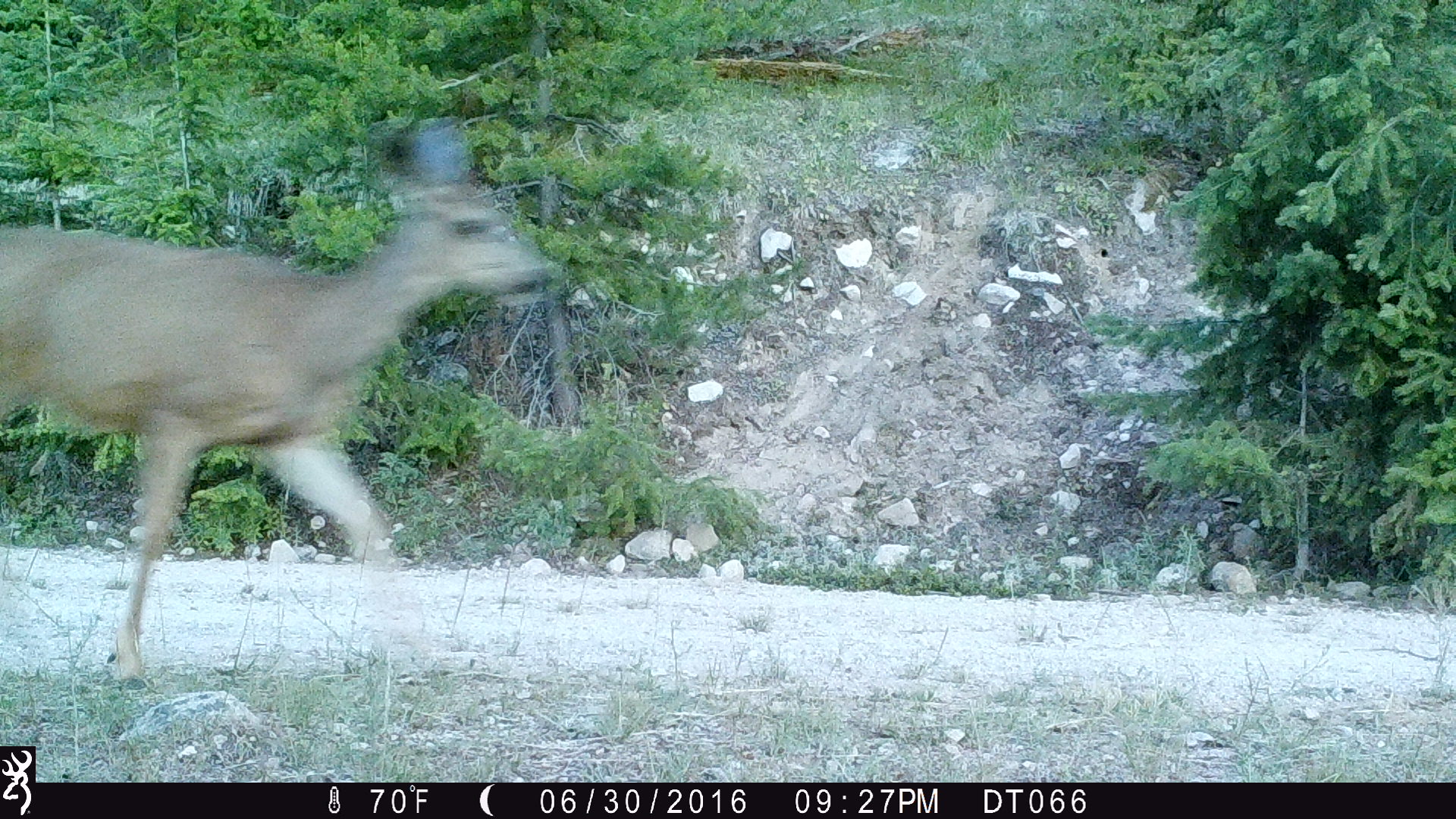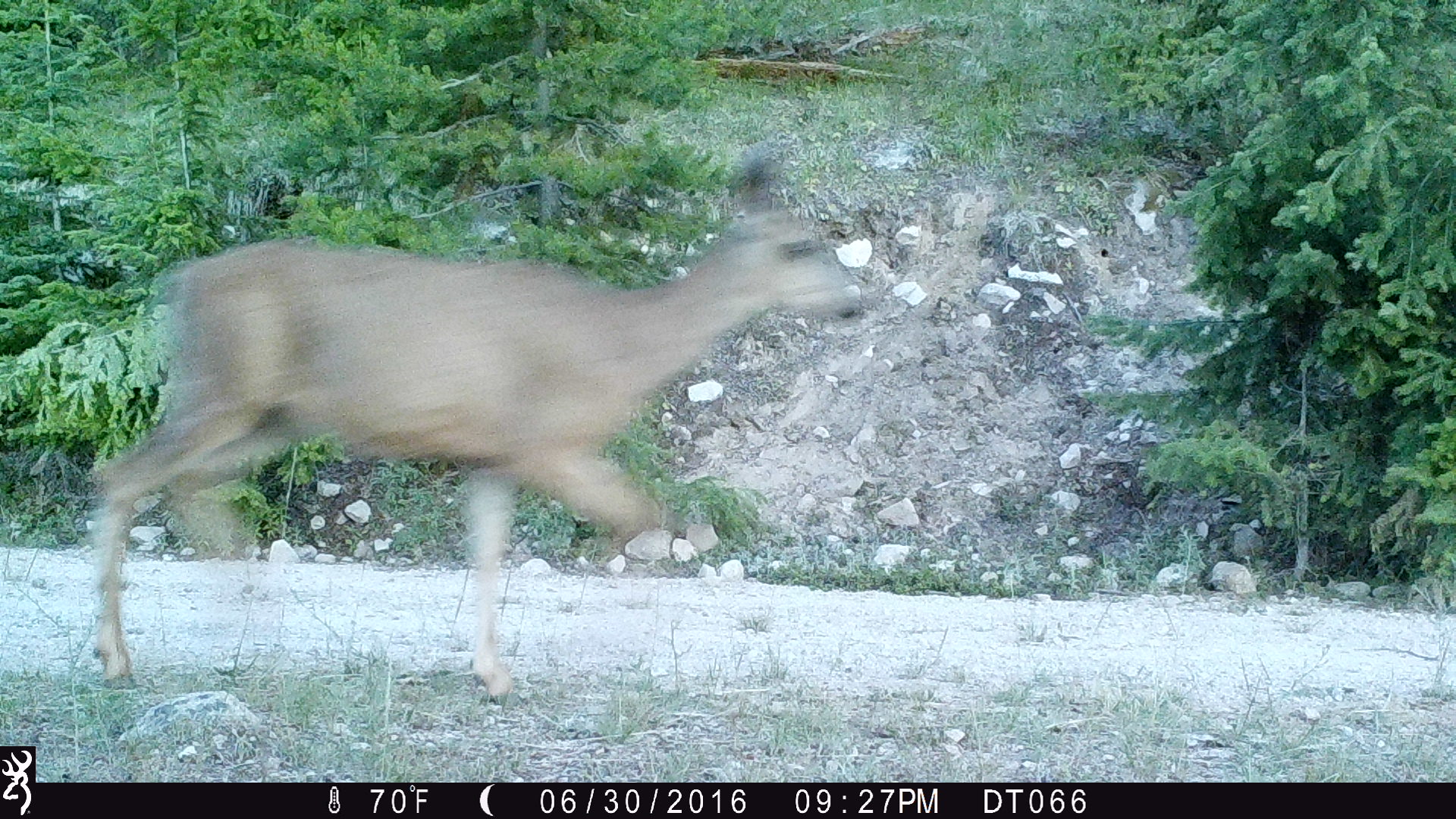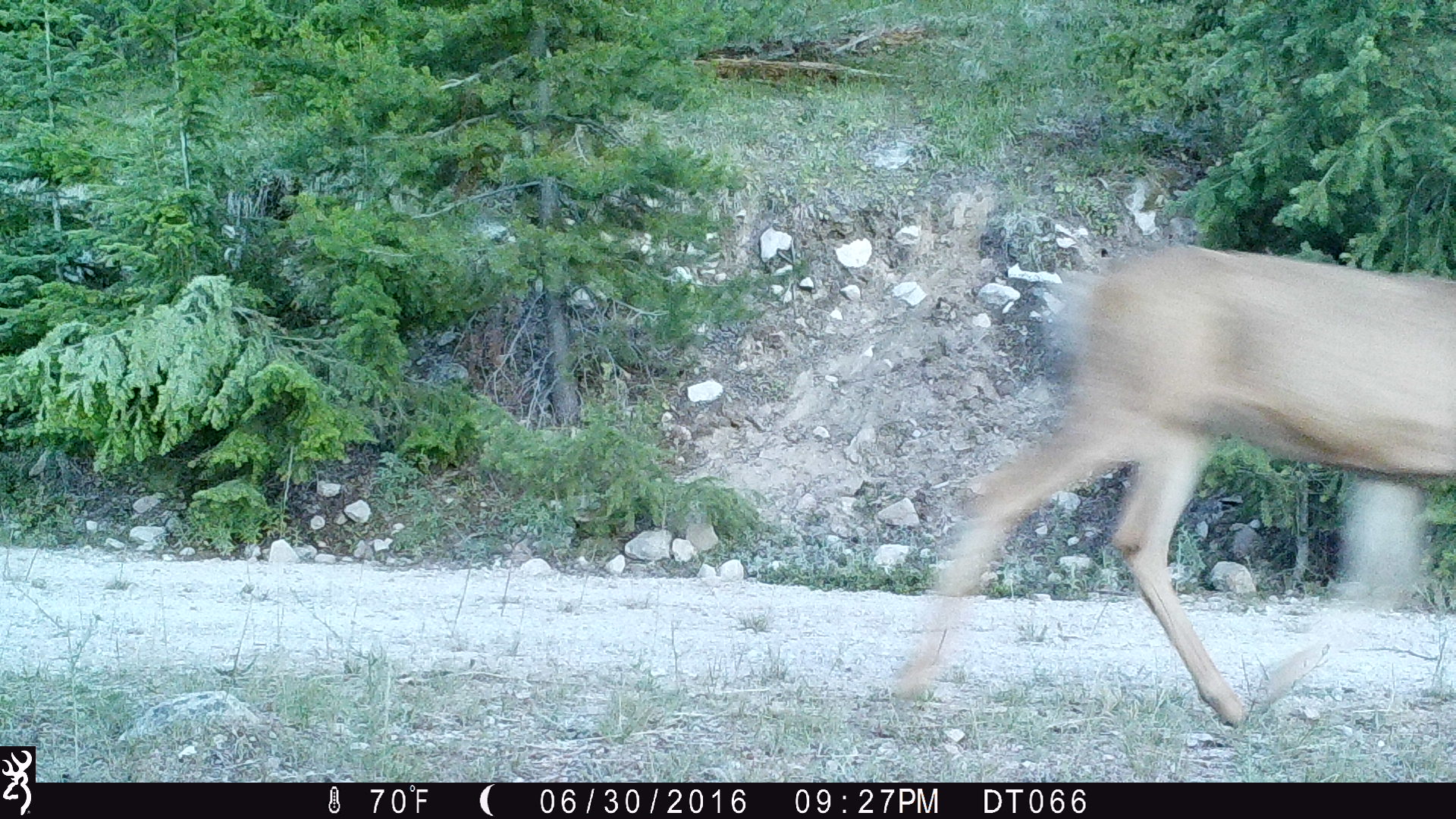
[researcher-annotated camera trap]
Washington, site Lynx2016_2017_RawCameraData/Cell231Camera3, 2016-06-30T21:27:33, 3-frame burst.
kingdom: Animalia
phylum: Chordata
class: Mammalia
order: Artiodactyla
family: Cervidae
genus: Odocoileus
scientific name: Odocoileus hemionus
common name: mule deer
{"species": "Odocoileus hemionus (mule deer)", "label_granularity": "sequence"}